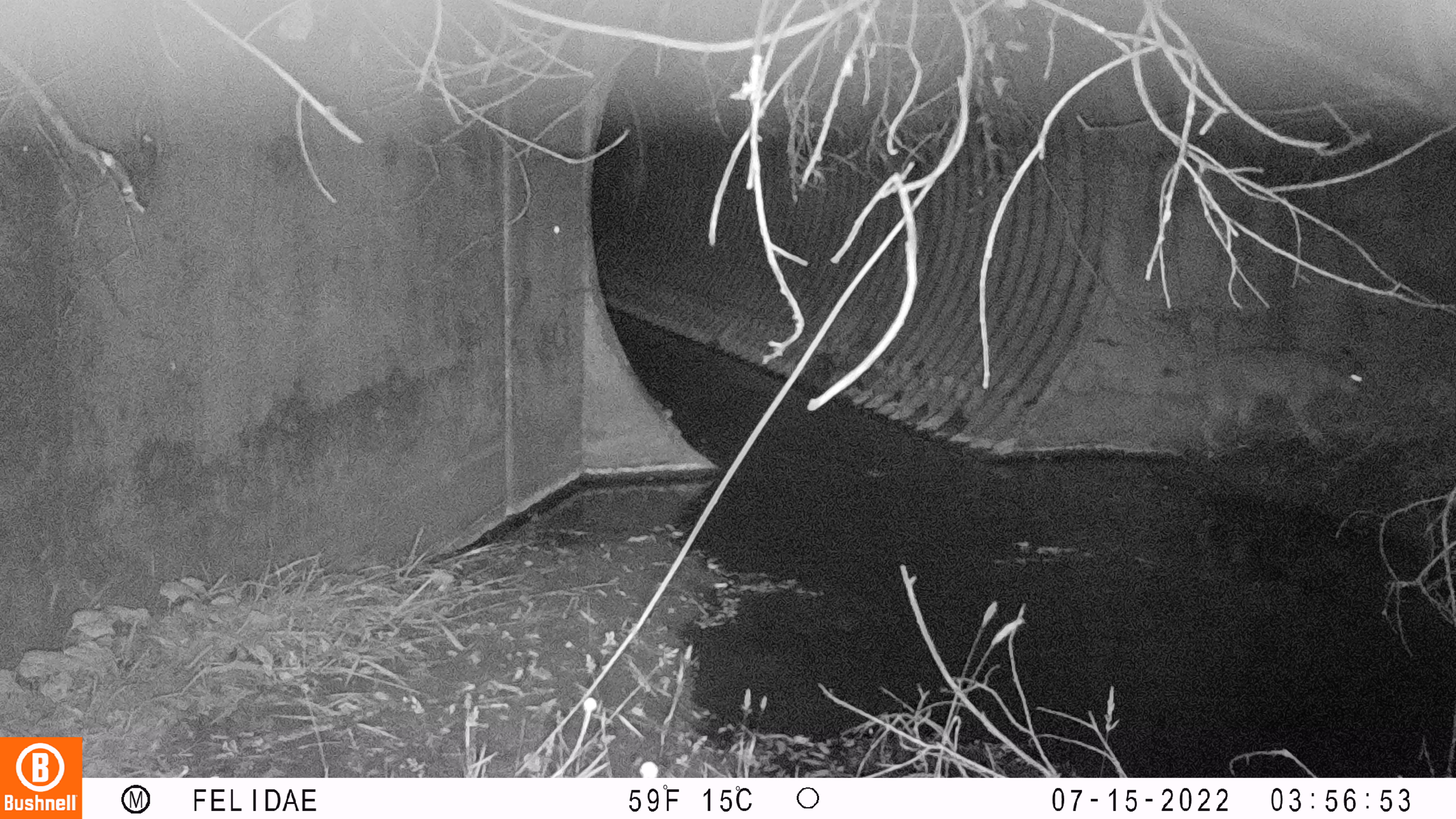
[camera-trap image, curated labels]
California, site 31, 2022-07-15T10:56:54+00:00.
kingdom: Animalia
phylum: Chordata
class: Mammalia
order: Carnivora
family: Felidae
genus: Lynx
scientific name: Lynx rufus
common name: bobcat